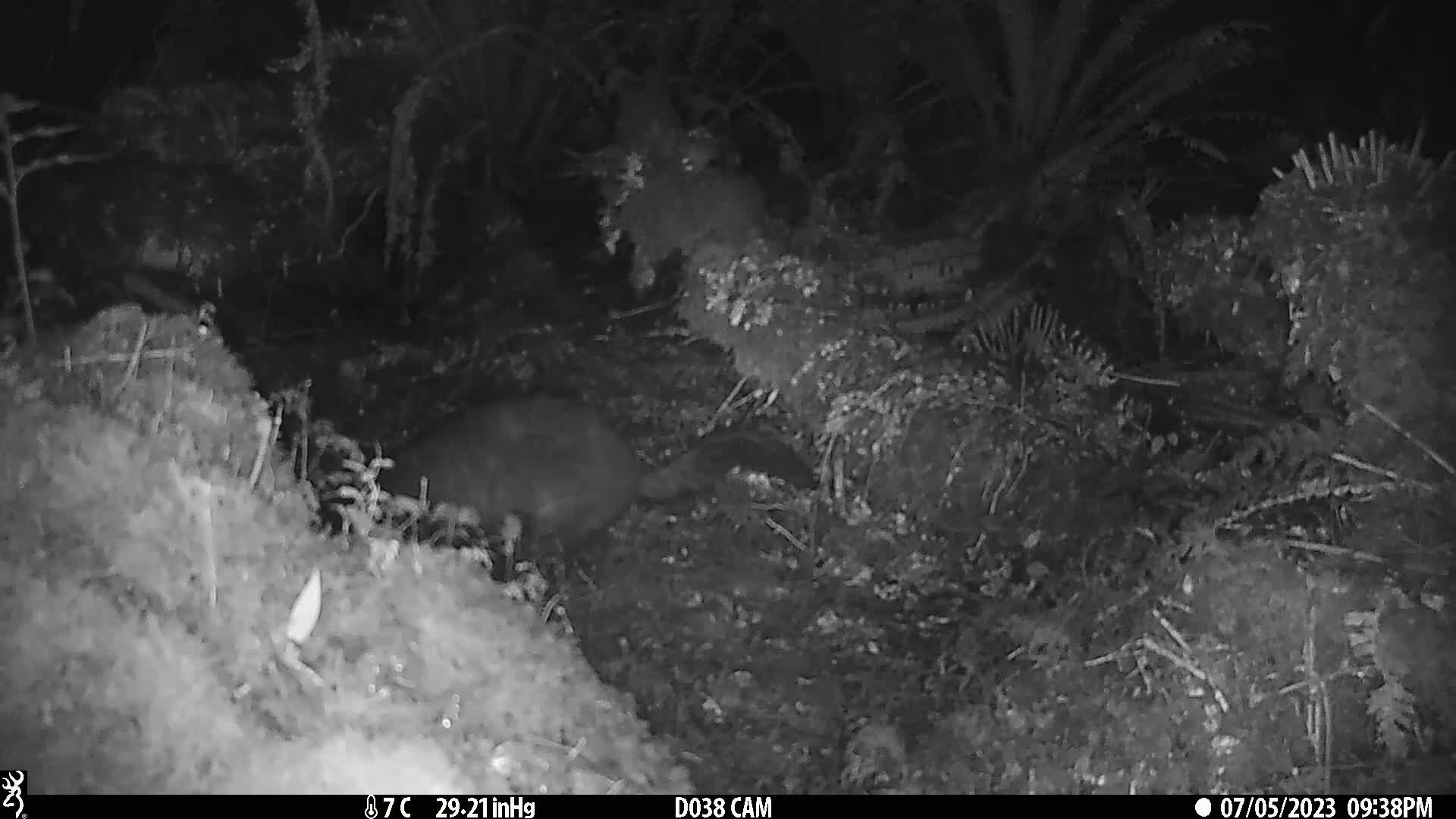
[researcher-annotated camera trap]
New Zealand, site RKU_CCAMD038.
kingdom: Animalia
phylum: Chordata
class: Mammalia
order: Diprotodontia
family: Phalangeridae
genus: Trichosurus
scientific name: Trichosurus vulpecula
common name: common brushtail possum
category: possum